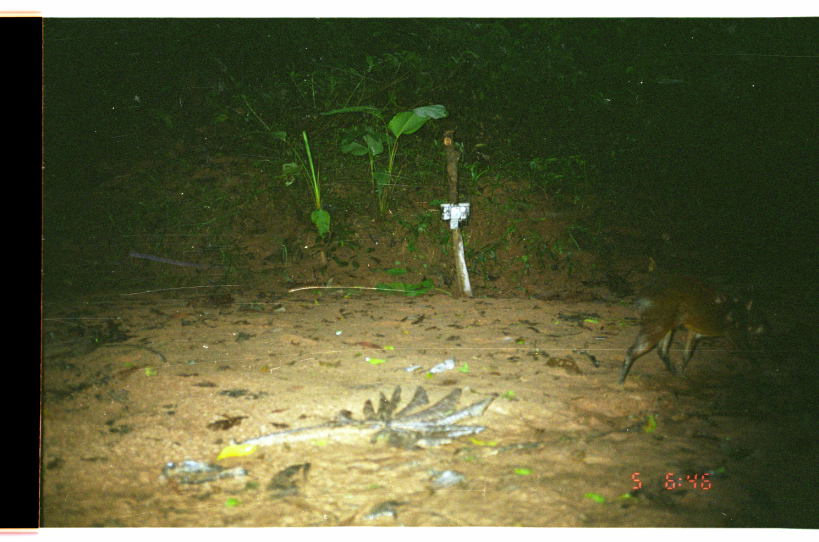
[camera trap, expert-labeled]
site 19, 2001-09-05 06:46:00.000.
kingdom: Animalia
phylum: Chordata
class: Mammalia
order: Rodentia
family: Dasyproctidae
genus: Dasyprocta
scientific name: Dasyprocta punctata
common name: central american agouti